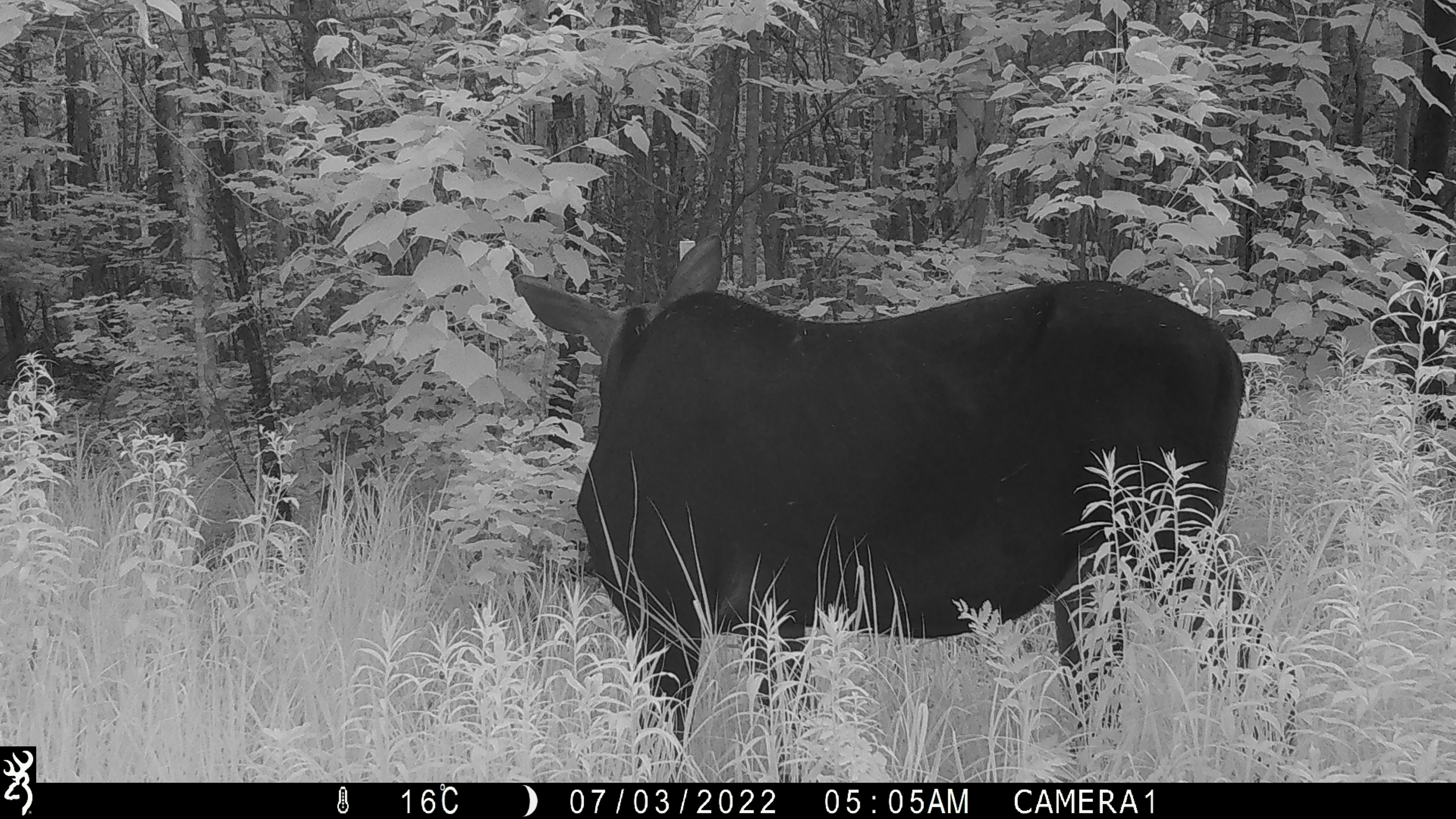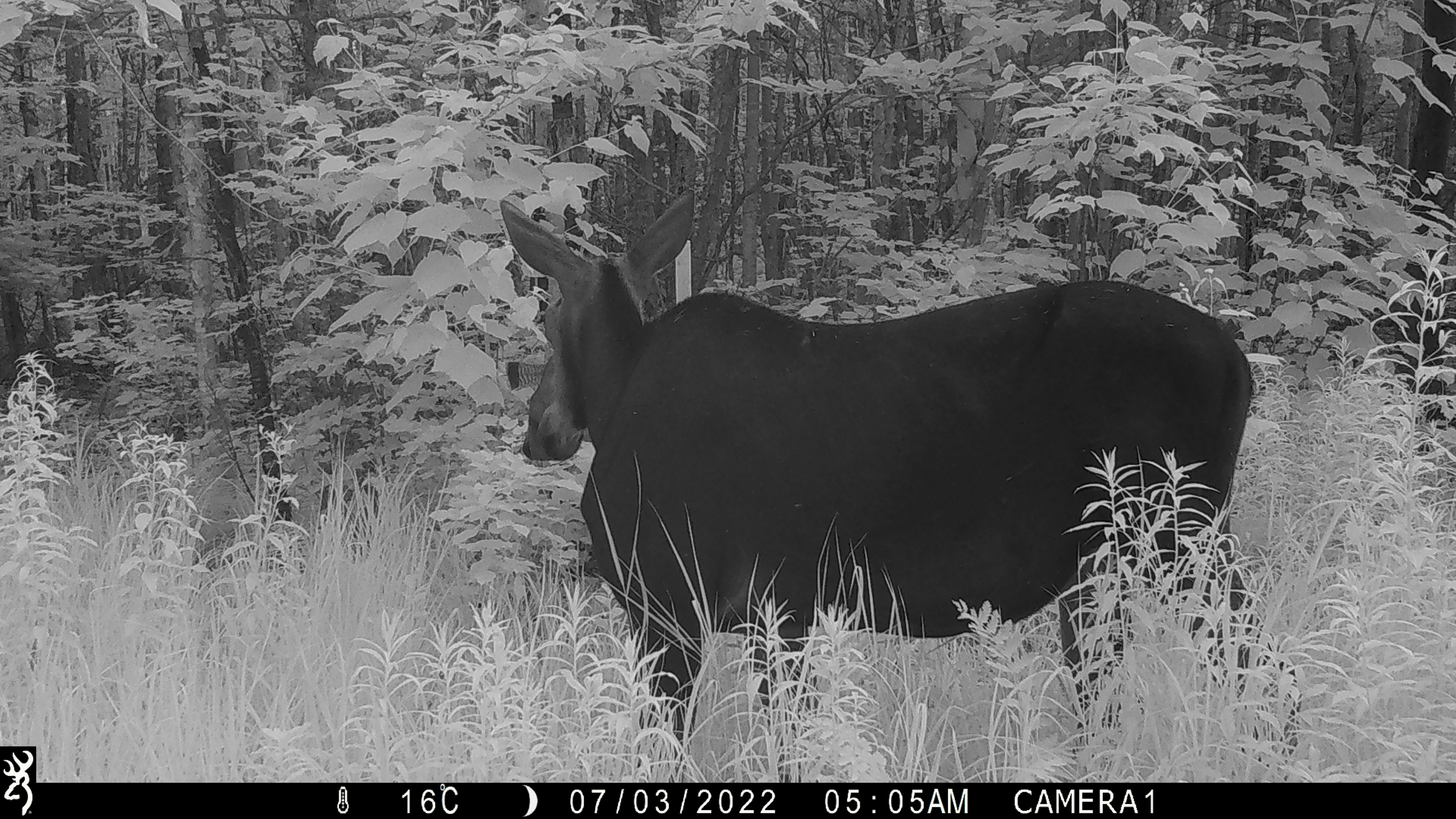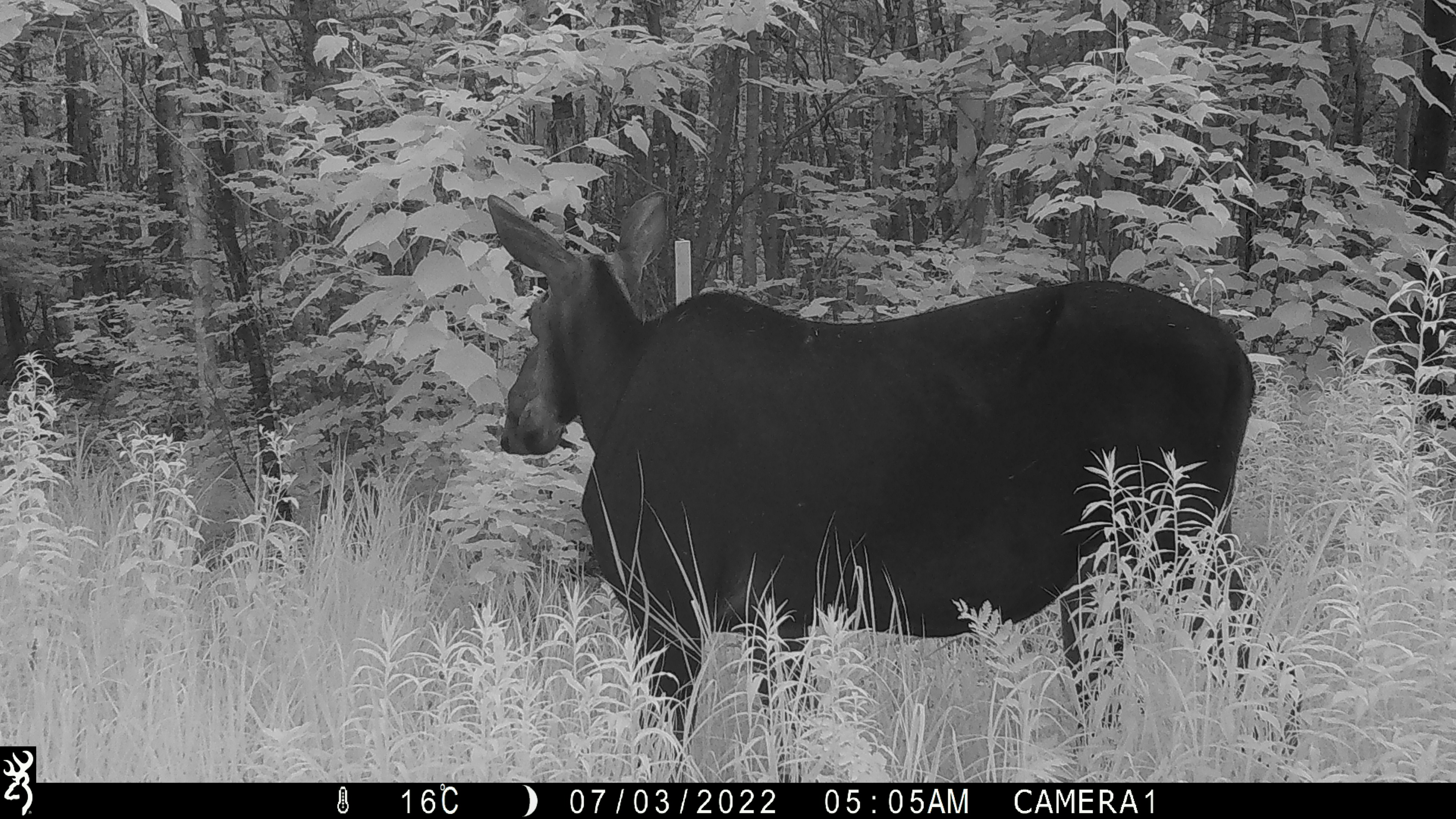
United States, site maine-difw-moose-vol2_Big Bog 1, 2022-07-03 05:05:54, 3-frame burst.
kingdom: Animalia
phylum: Chordata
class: Mammalia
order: Artiodactyla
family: Cervidae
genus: Alces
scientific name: Alces alces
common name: moose